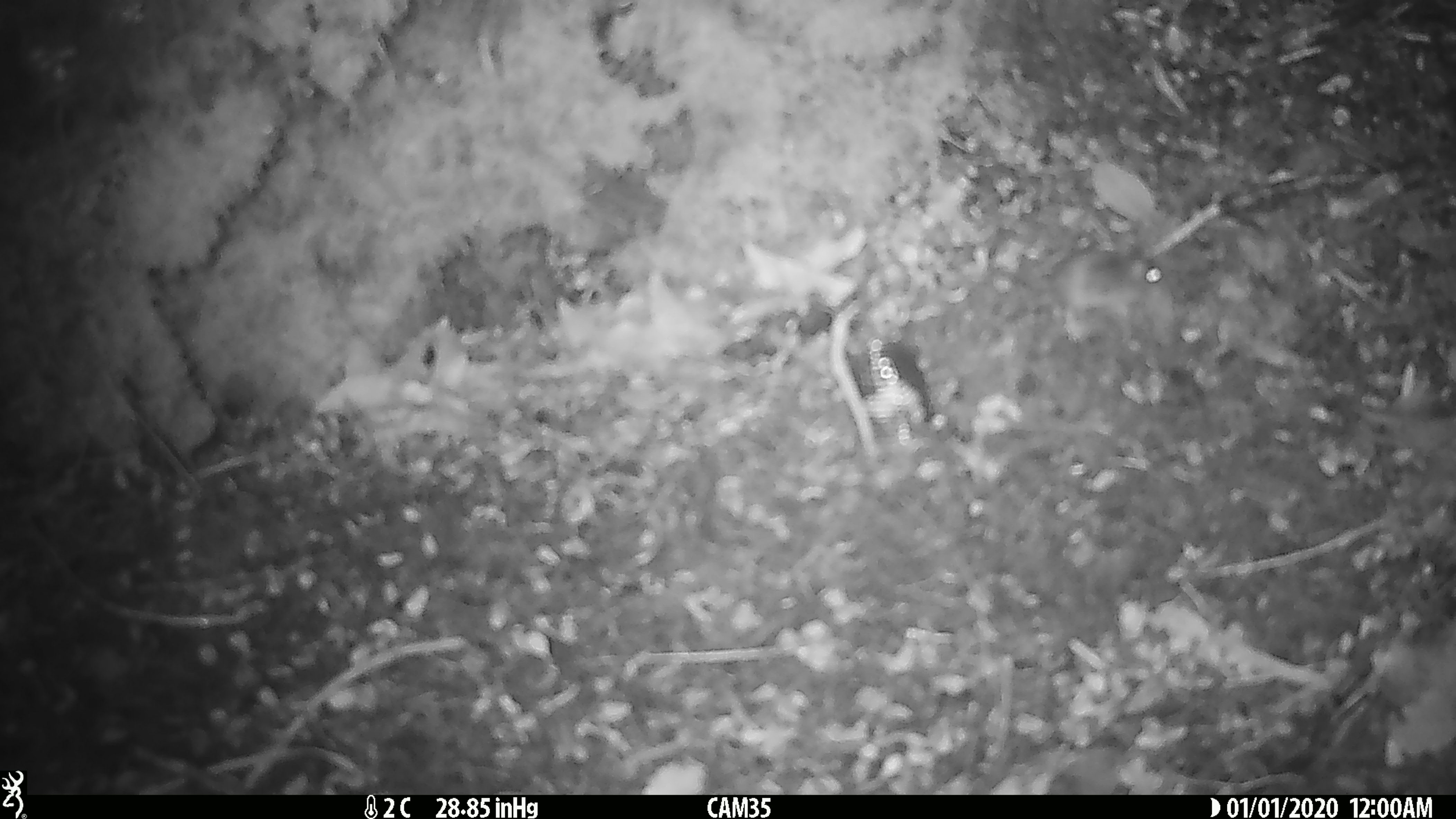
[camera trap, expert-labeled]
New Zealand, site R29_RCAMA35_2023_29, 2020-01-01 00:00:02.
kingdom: Animalia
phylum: Chordata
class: Mammalia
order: Rodentia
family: Muridae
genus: Mus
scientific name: Mus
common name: mouse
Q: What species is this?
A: Mouse (Mus).